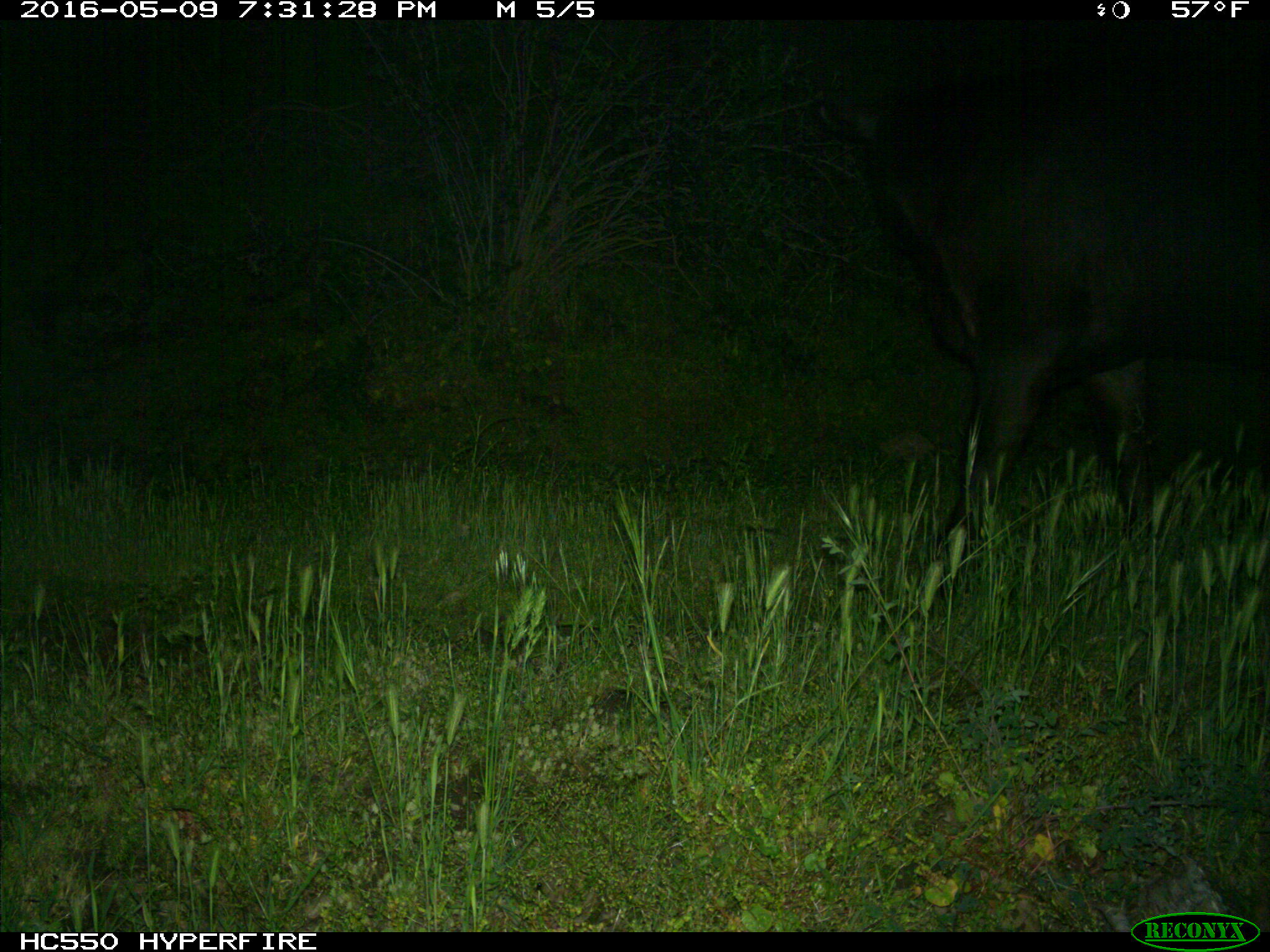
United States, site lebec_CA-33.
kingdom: Animalia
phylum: Chordata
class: Mammalia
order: Artiodactyla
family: Bovidae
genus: Bos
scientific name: Bos taurus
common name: domestic cow